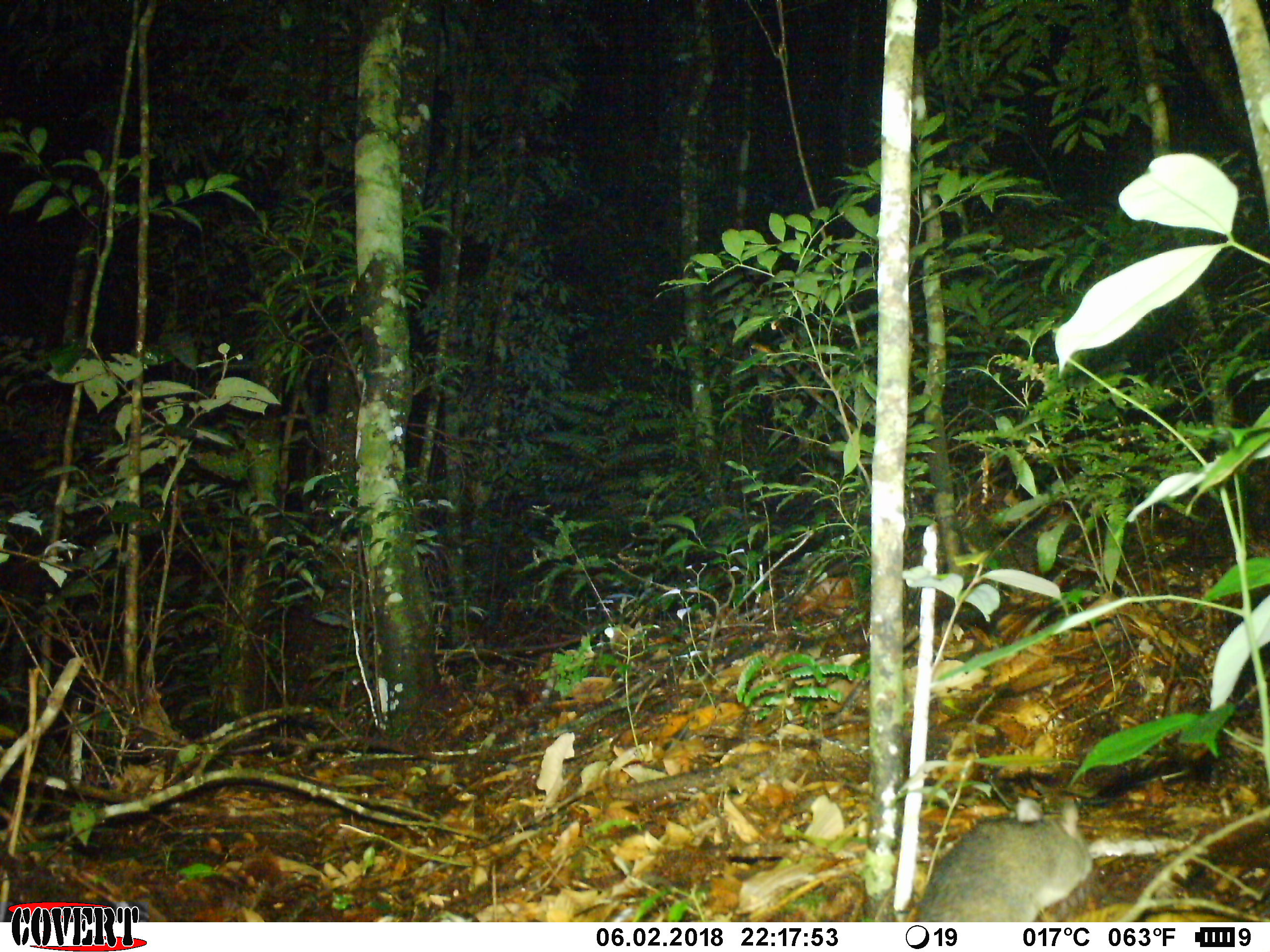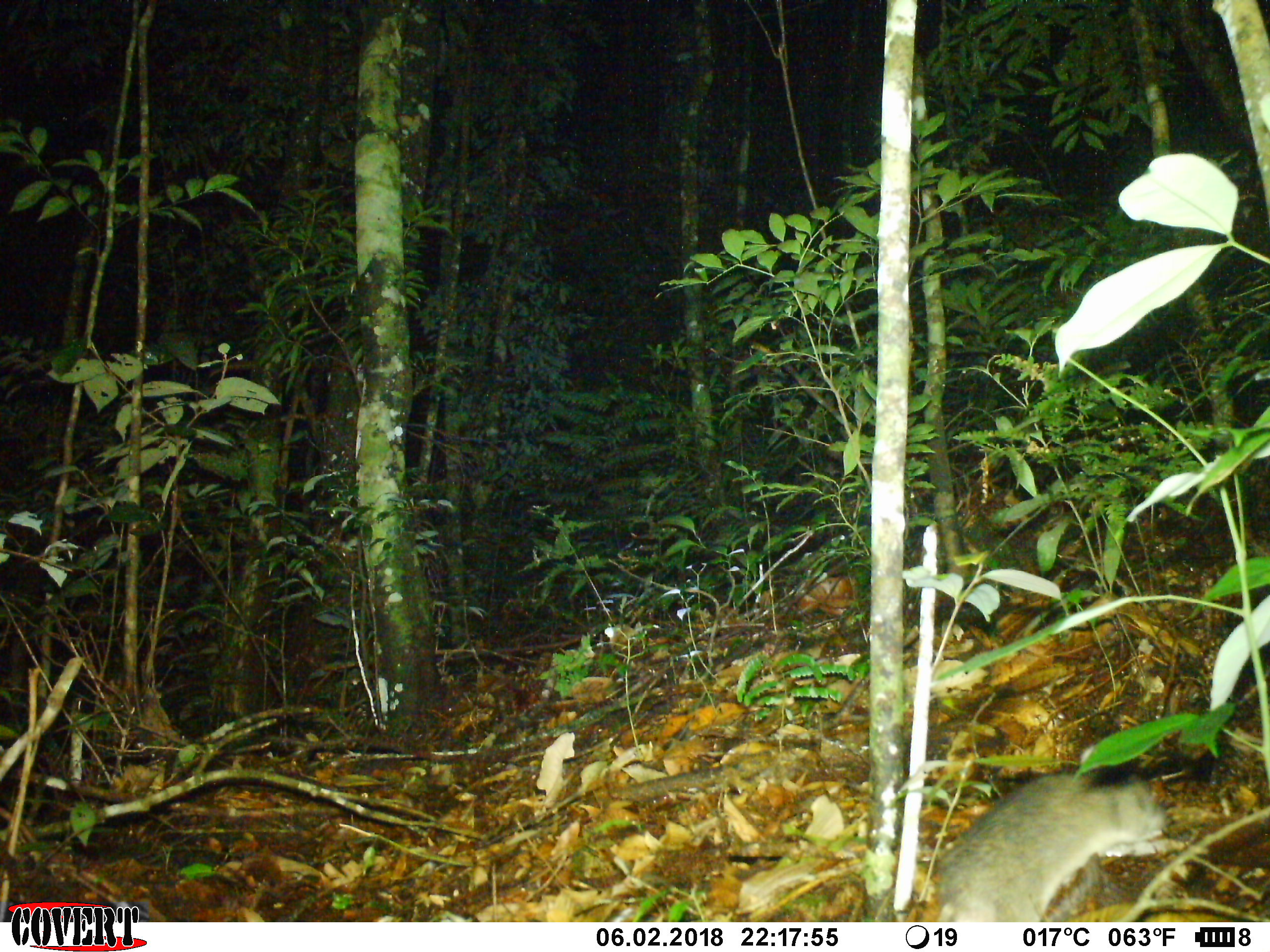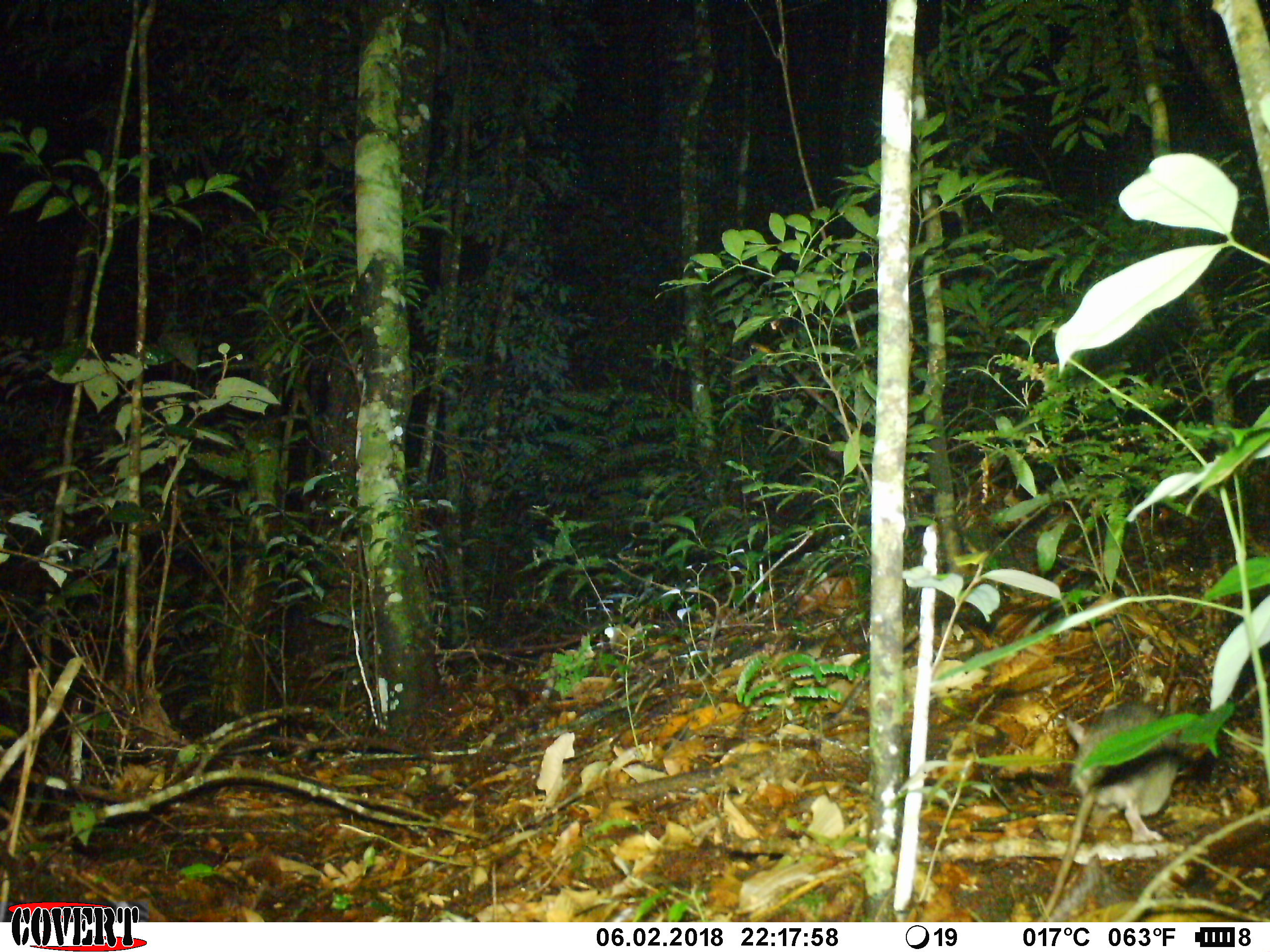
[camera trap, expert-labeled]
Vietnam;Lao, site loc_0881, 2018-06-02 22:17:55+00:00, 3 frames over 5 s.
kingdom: Animalia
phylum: Chordata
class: Mammalia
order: Rodentia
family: Muridae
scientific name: Muridae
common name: old-world mice and rats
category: unidentified murid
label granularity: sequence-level